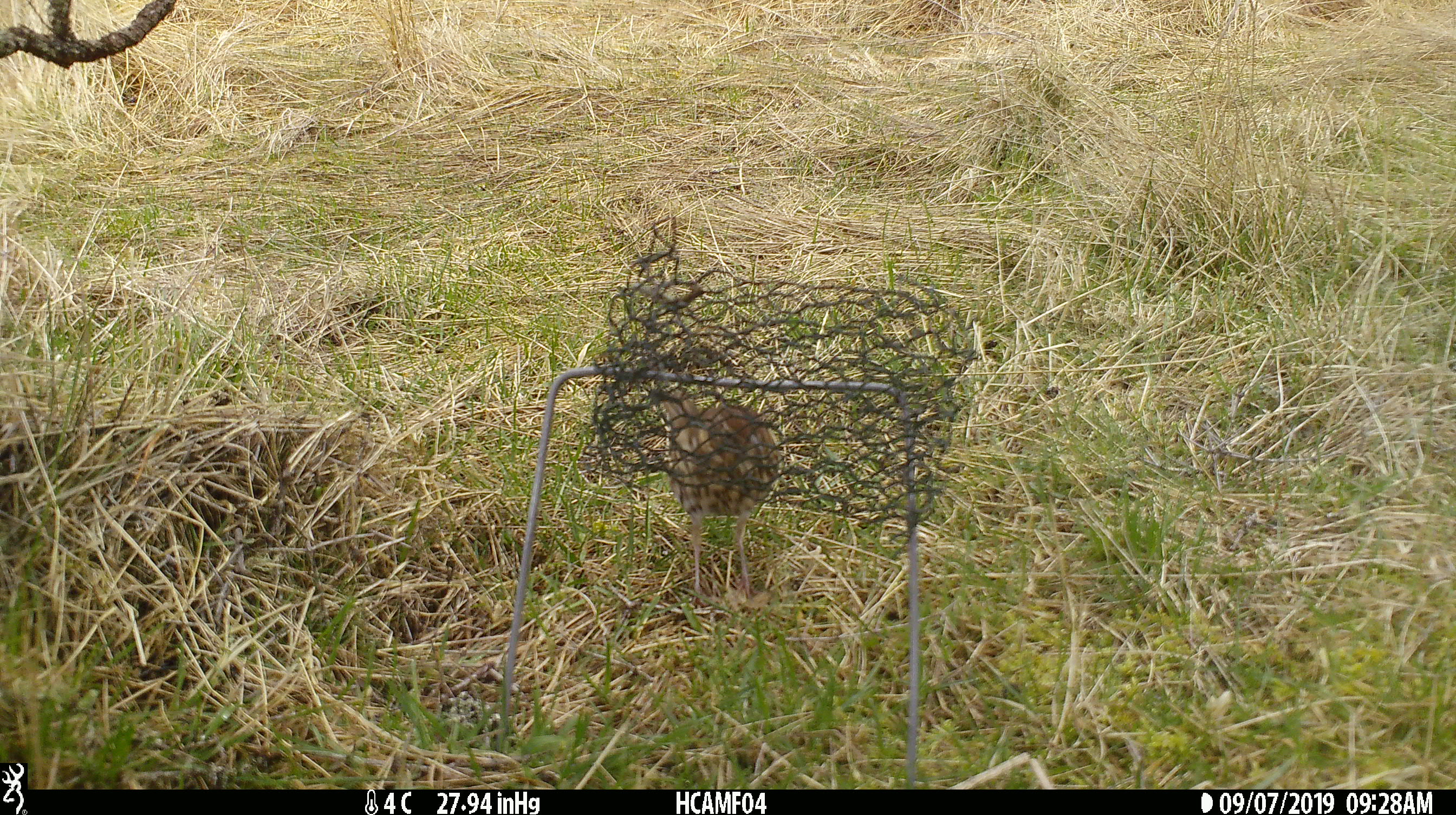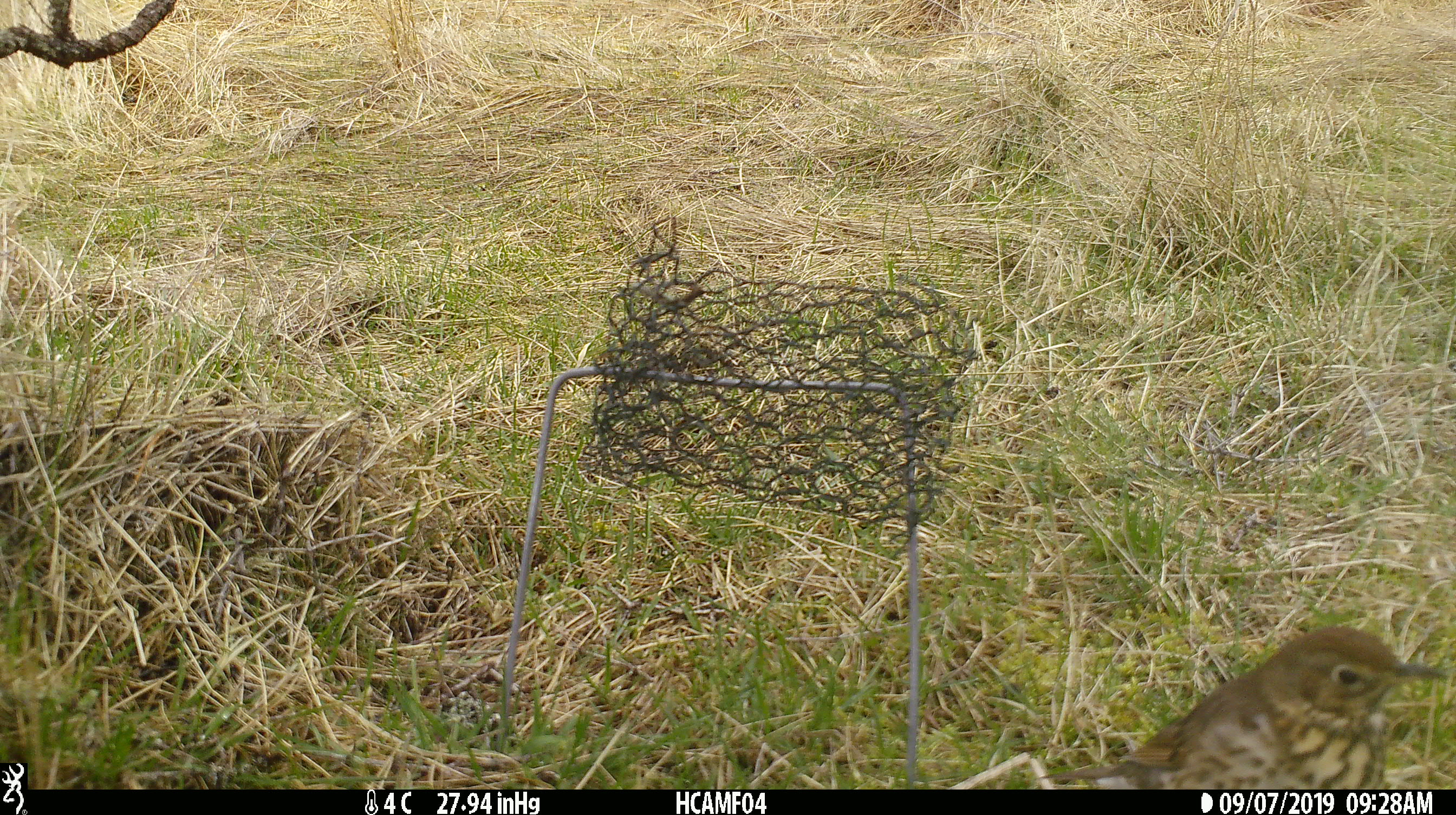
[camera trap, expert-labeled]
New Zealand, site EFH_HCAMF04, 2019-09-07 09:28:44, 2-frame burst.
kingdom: Animalia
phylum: Chordata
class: Aves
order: Passeriformes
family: Turdidae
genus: Turdus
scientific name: Turdus philomelos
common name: song thrush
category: thrush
Thrush (song thrush) (Turdus philomelos).